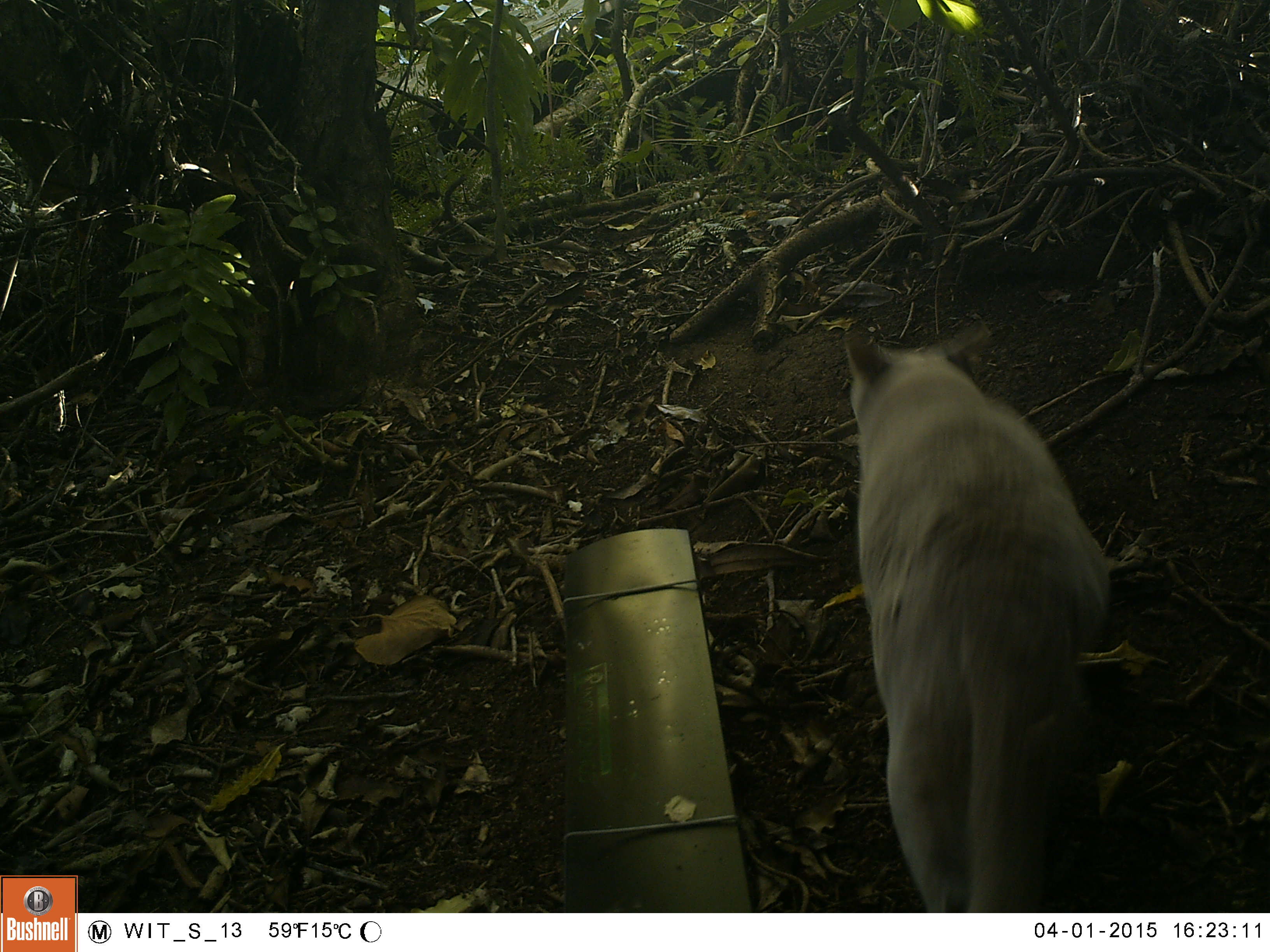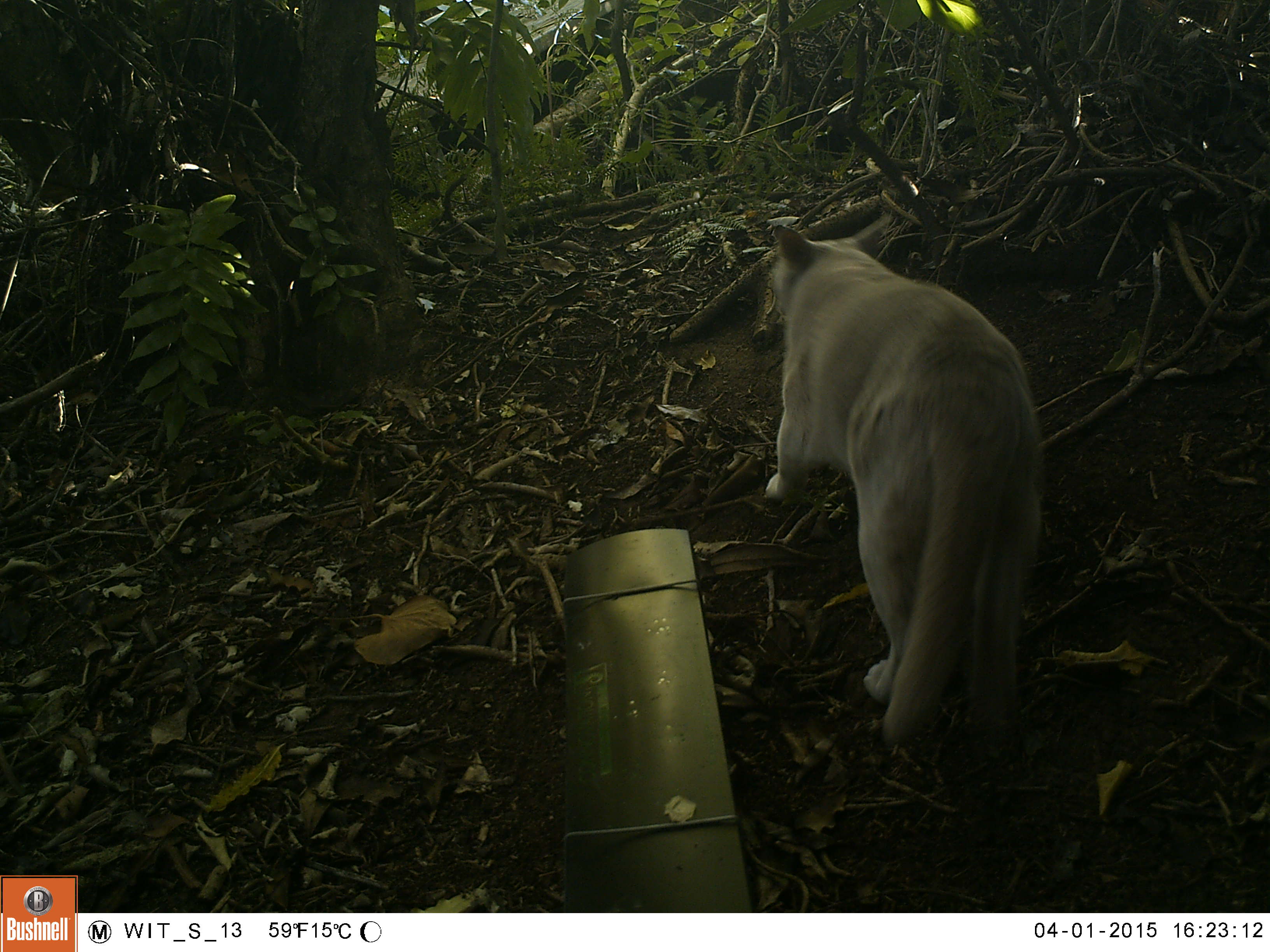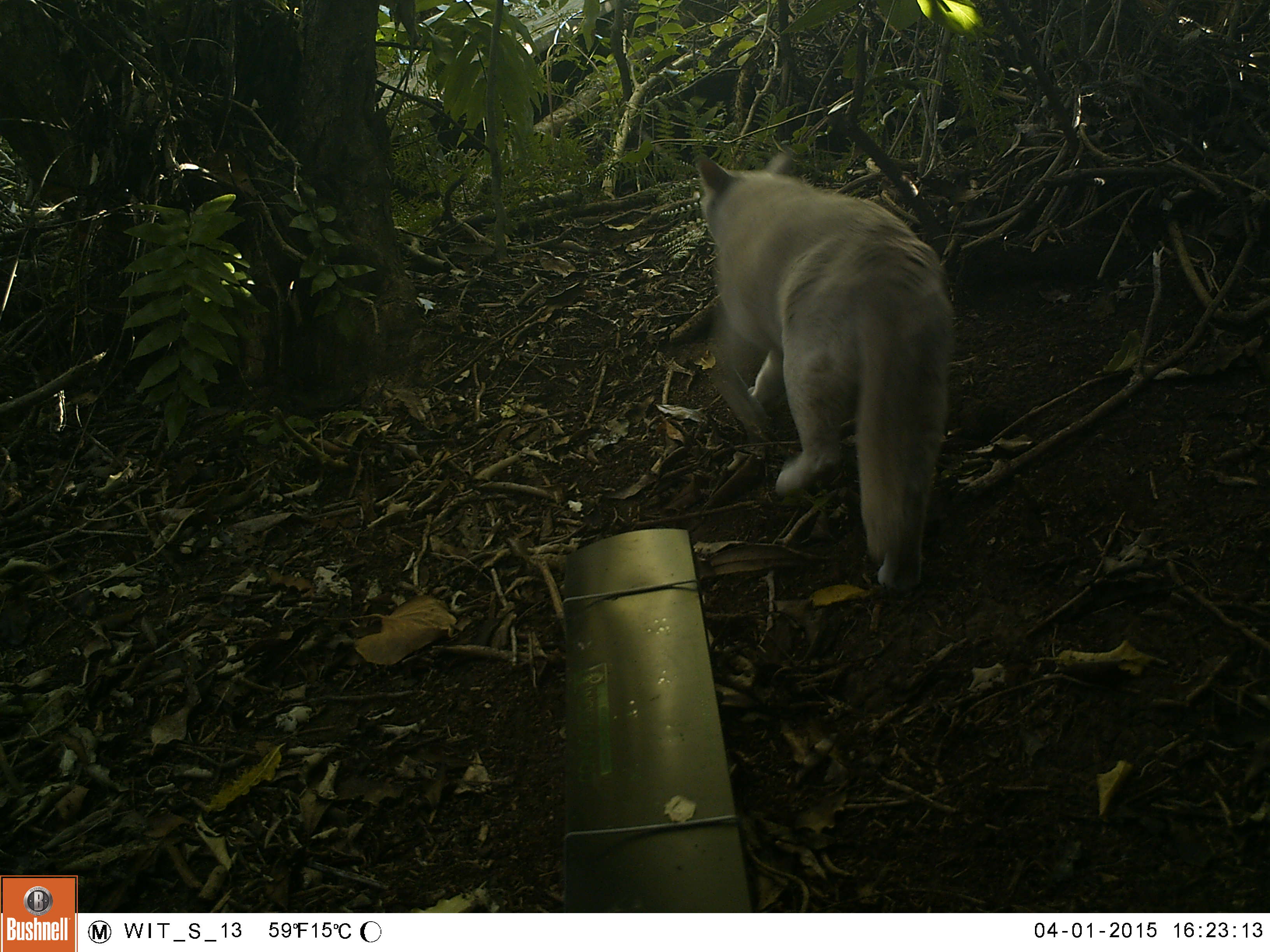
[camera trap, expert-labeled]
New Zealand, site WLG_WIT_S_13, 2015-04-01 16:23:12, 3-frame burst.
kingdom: Animalia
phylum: Chordata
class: Mammalia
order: Carnivora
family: Felidae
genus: Felis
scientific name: Felis catus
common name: domestic cat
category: cat